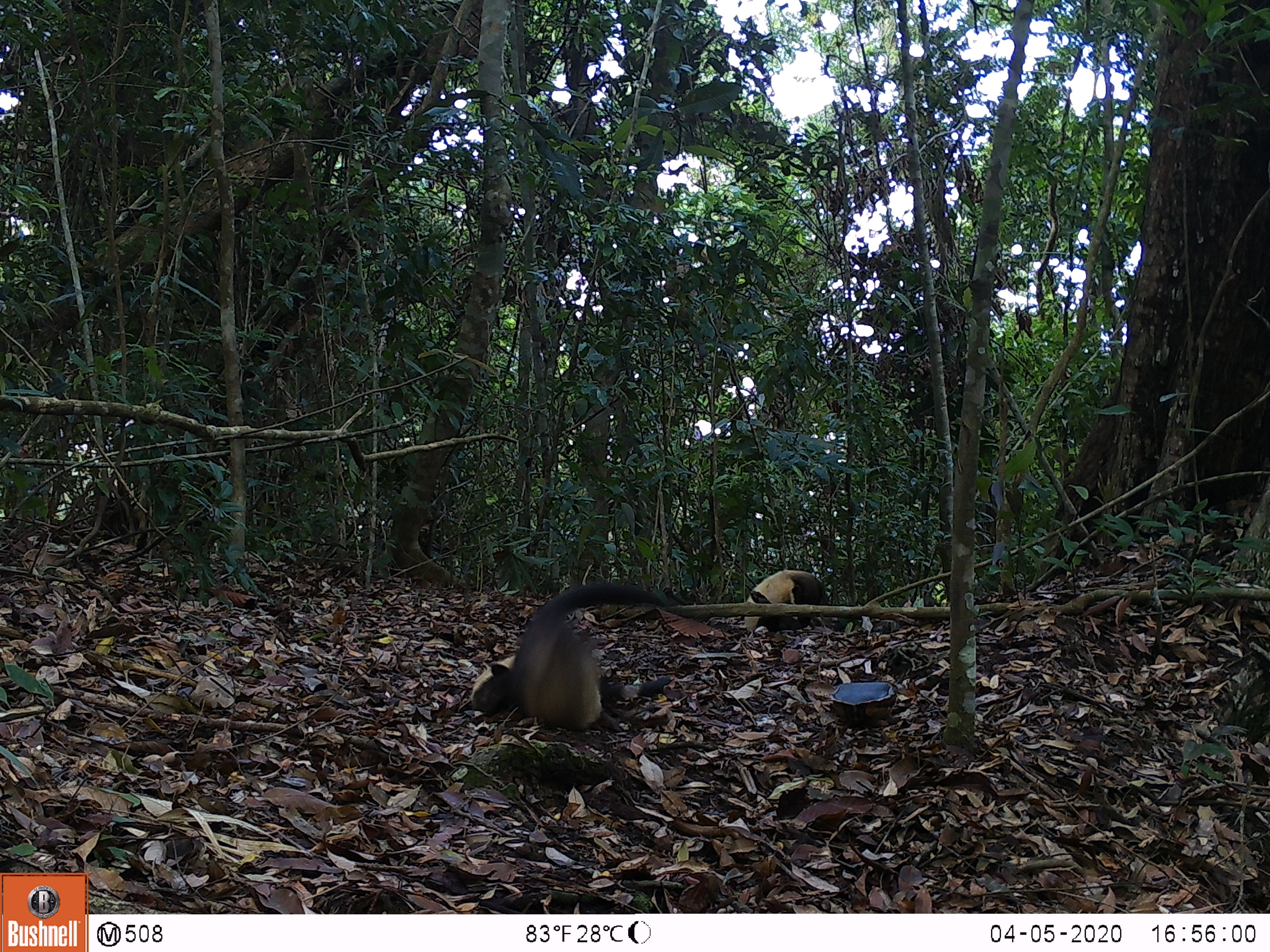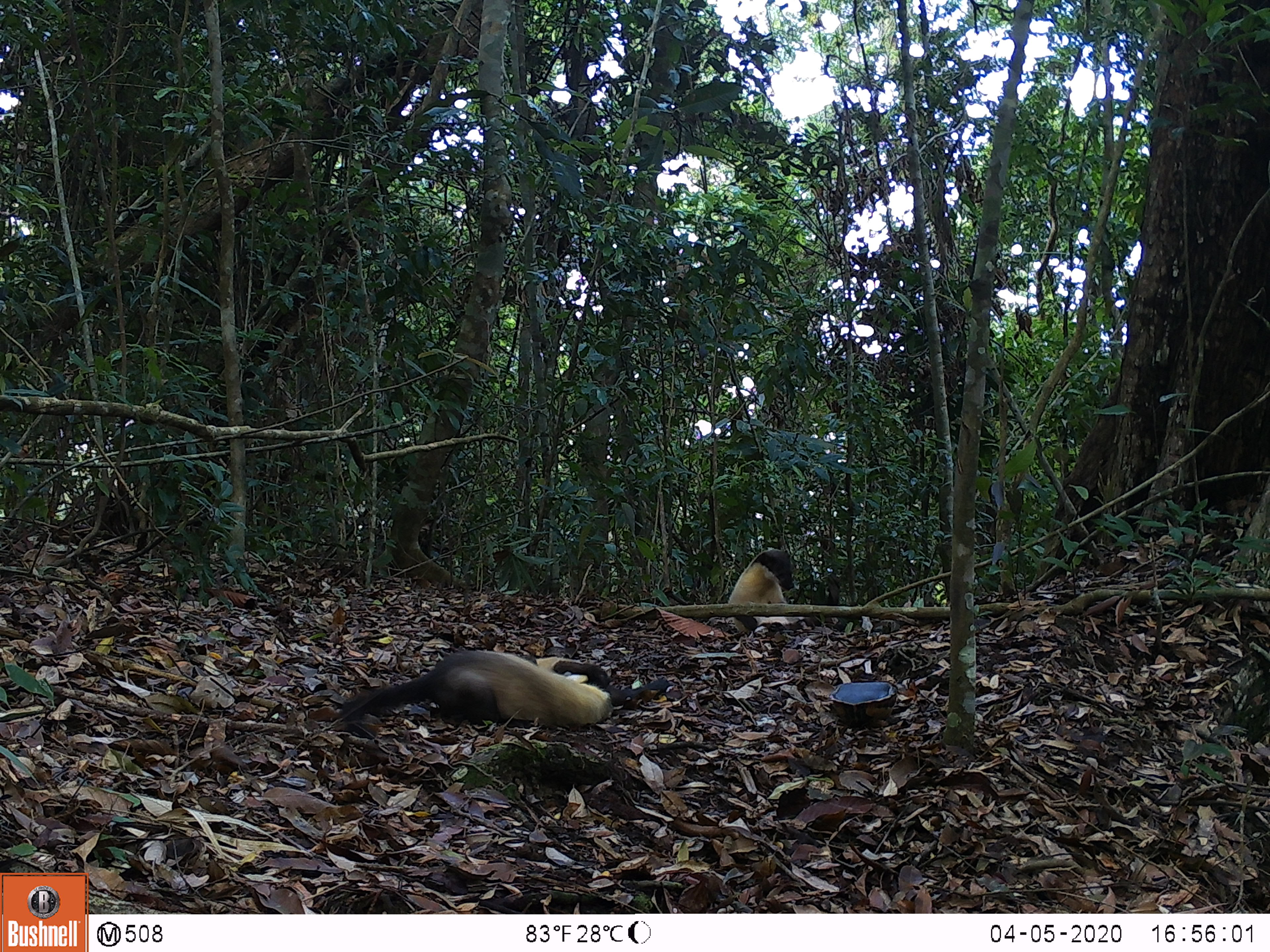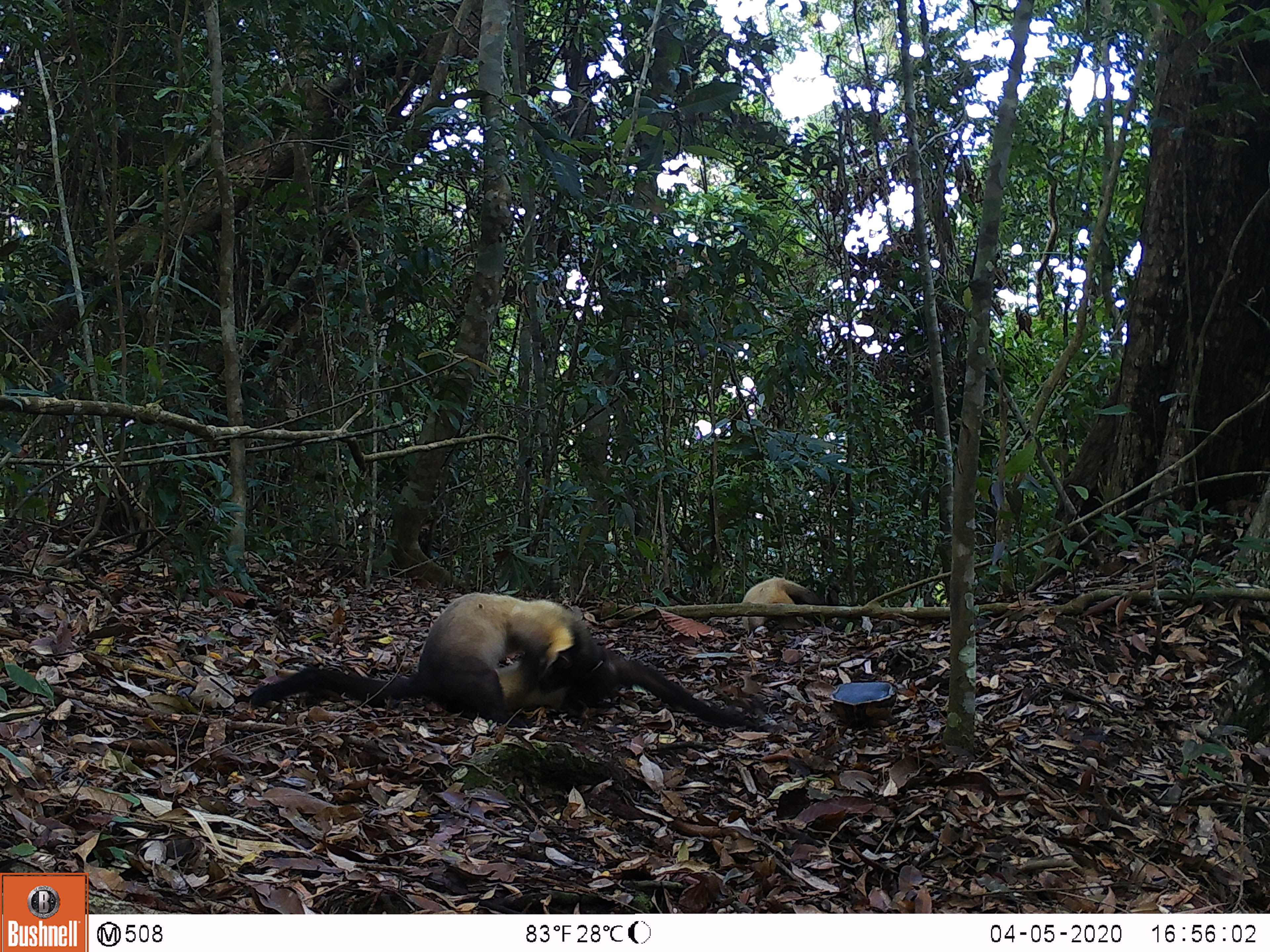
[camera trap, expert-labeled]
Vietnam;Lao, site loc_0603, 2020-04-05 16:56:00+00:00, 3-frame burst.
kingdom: Animalia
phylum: Chordata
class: Mammalia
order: Carnivora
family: Mustelidae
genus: Martes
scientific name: Martes flavigula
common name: yellow-throated marten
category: yellow throated marten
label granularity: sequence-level